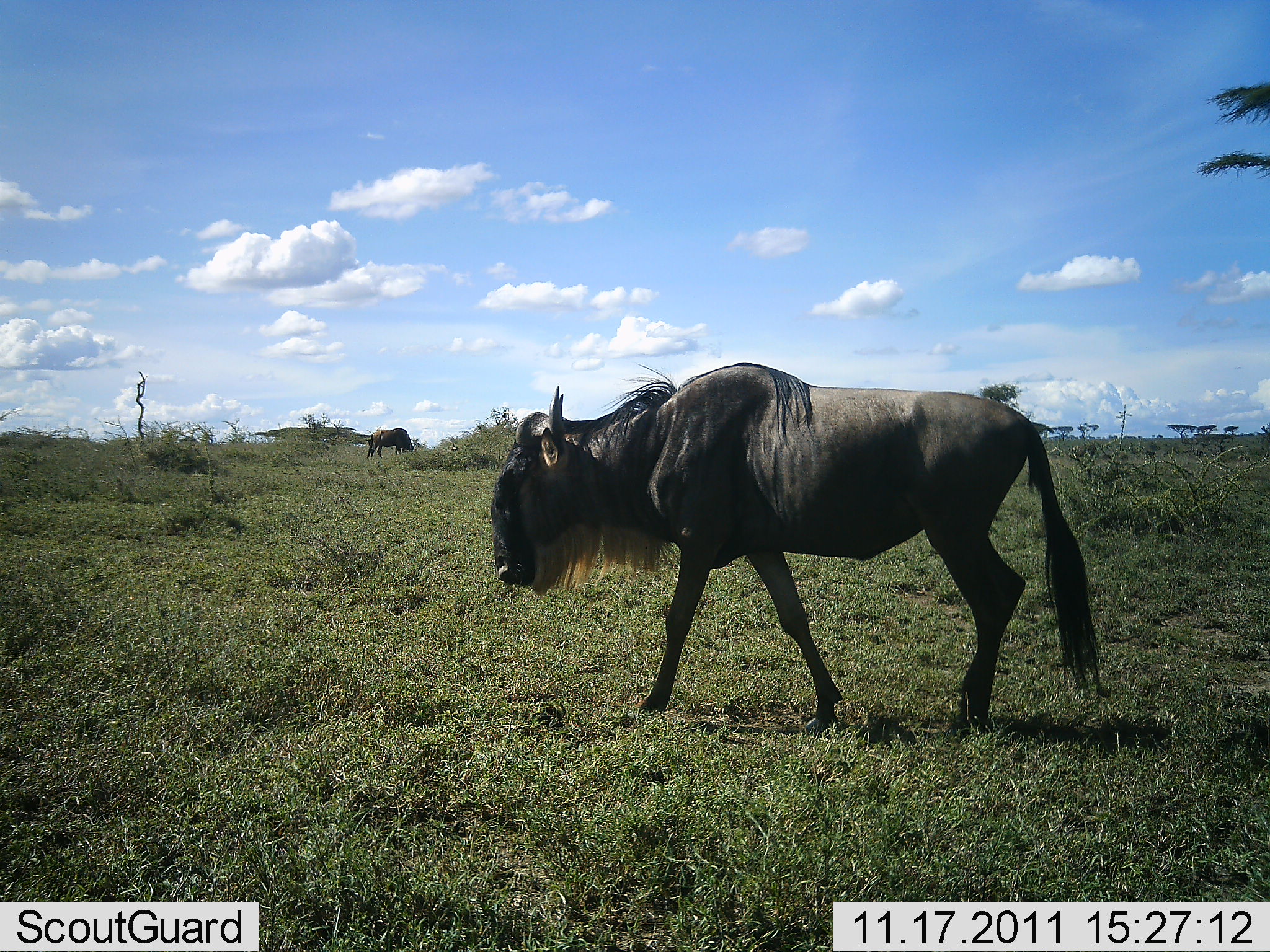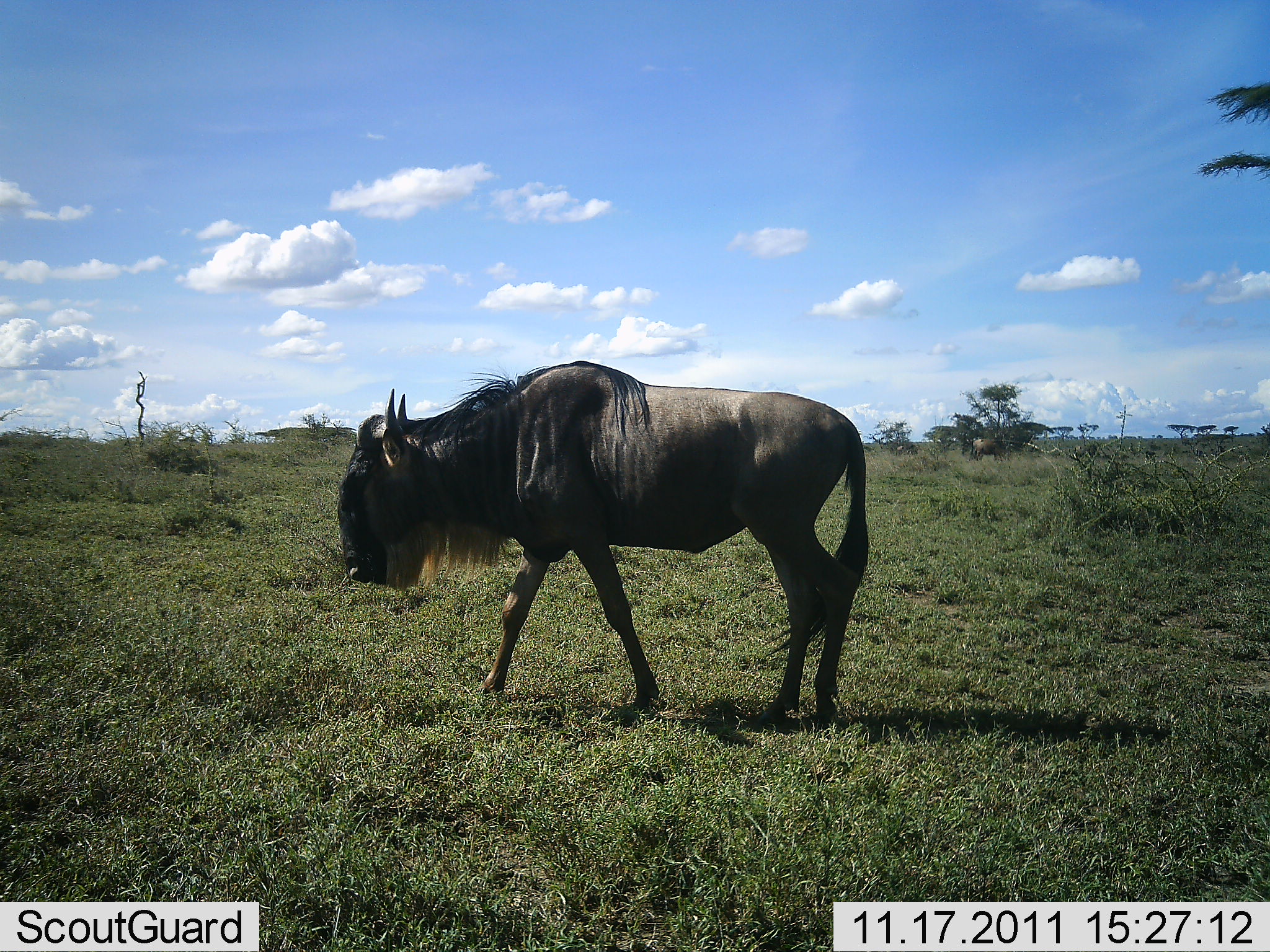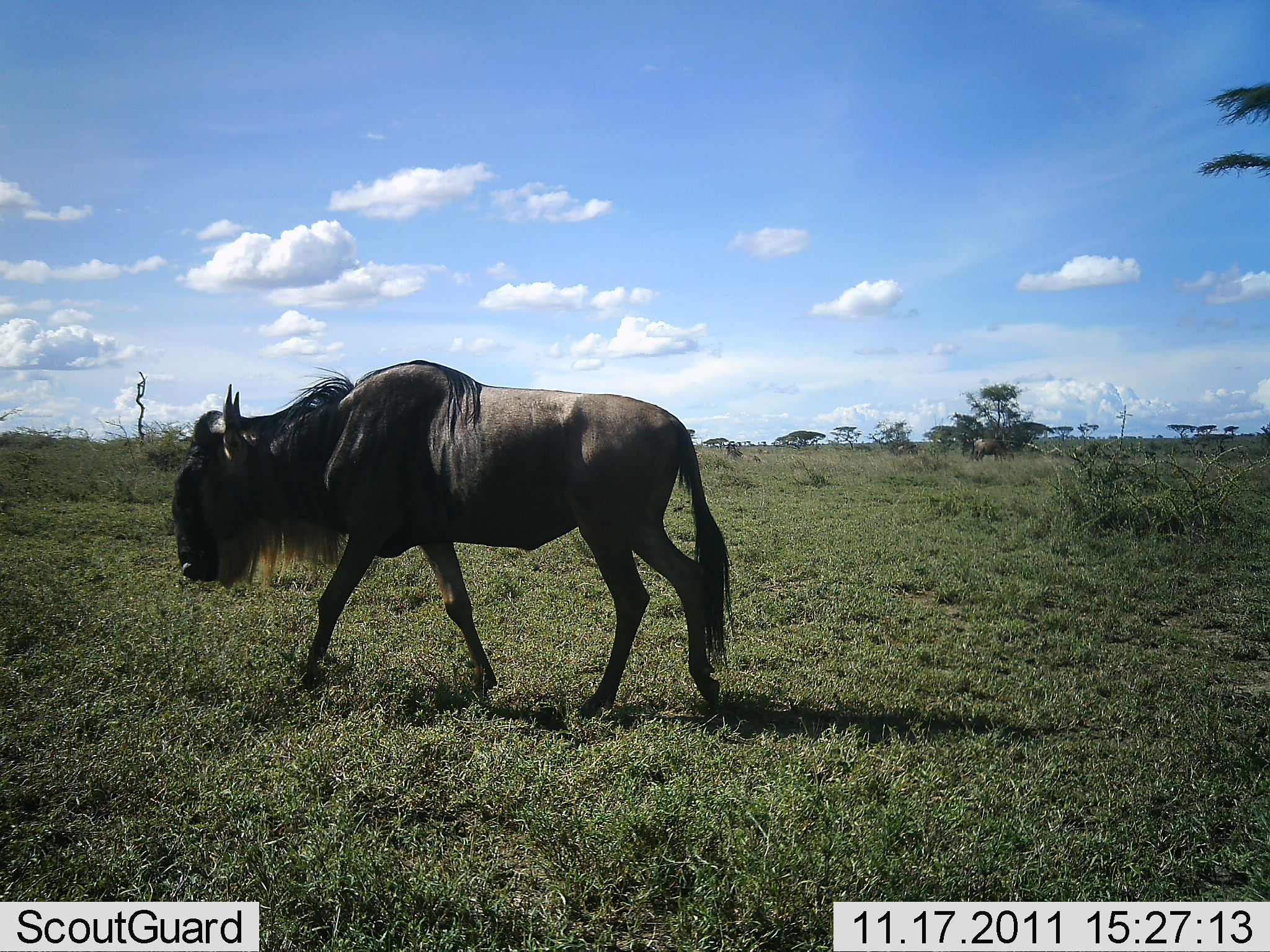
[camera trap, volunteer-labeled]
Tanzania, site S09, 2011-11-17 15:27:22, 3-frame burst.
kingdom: Animalia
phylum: Chordata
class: Mammalia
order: Artiodactyla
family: Bovidae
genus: Connochaetes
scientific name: Connochaetes taurinus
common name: blue wildebeest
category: wildebeest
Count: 1.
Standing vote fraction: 7%.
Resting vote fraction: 0%.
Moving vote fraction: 93%.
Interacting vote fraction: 0%.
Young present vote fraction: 0%.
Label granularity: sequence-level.